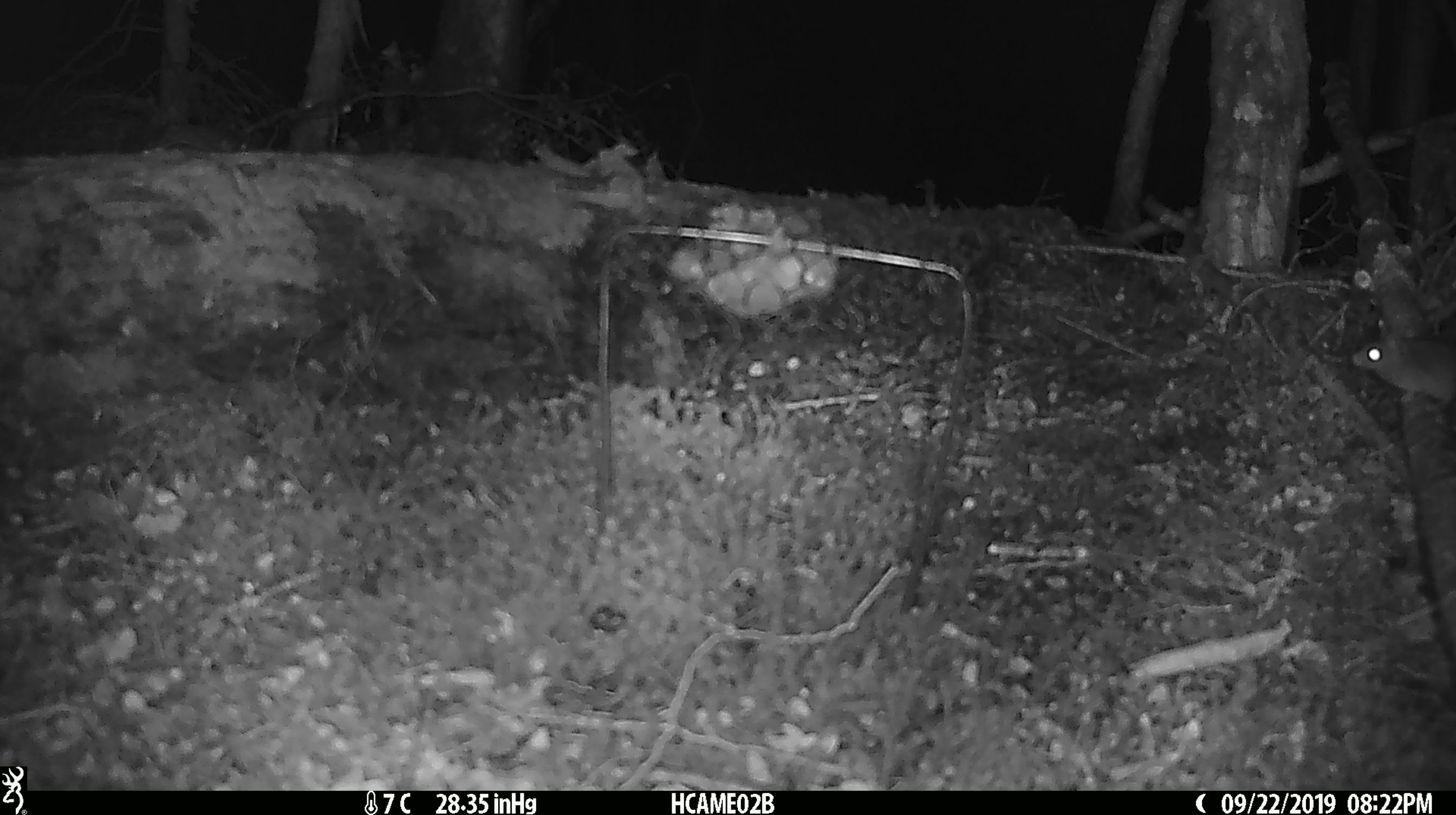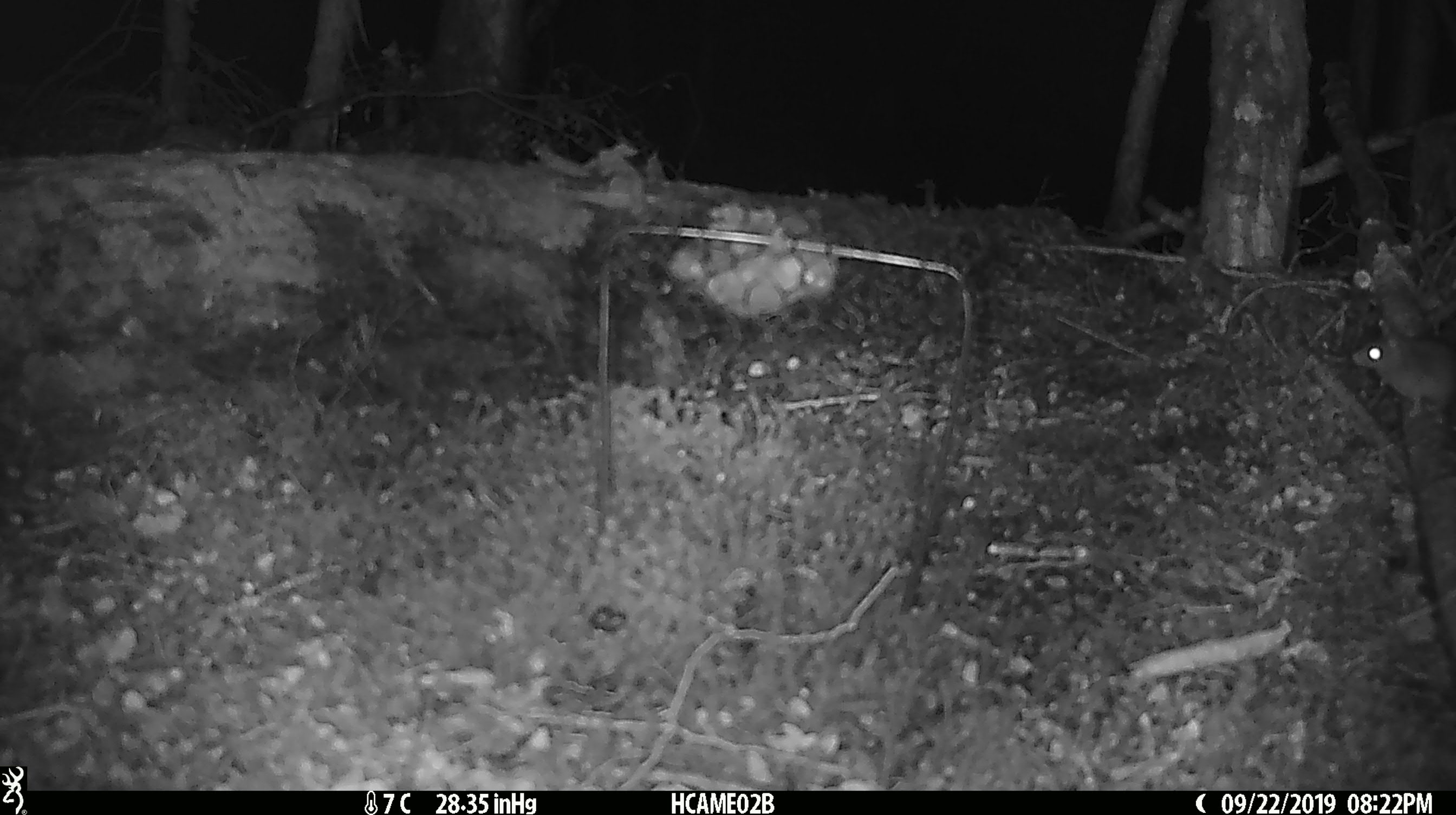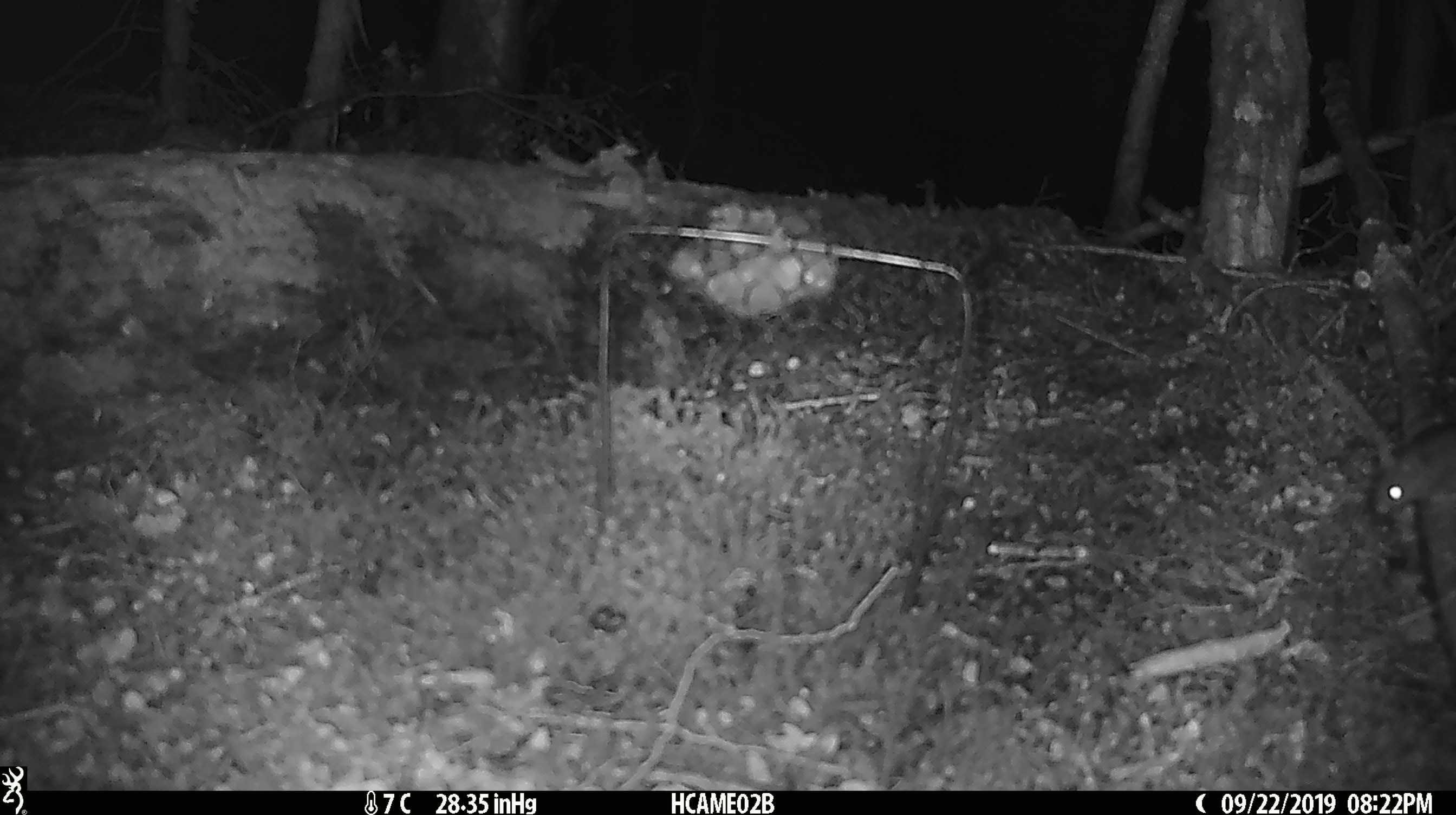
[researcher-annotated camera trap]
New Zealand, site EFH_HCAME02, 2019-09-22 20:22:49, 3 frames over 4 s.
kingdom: Animalia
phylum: Chordata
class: Mammalia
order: Rodentia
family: Muridae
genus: Mus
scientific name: Mus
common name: mouse